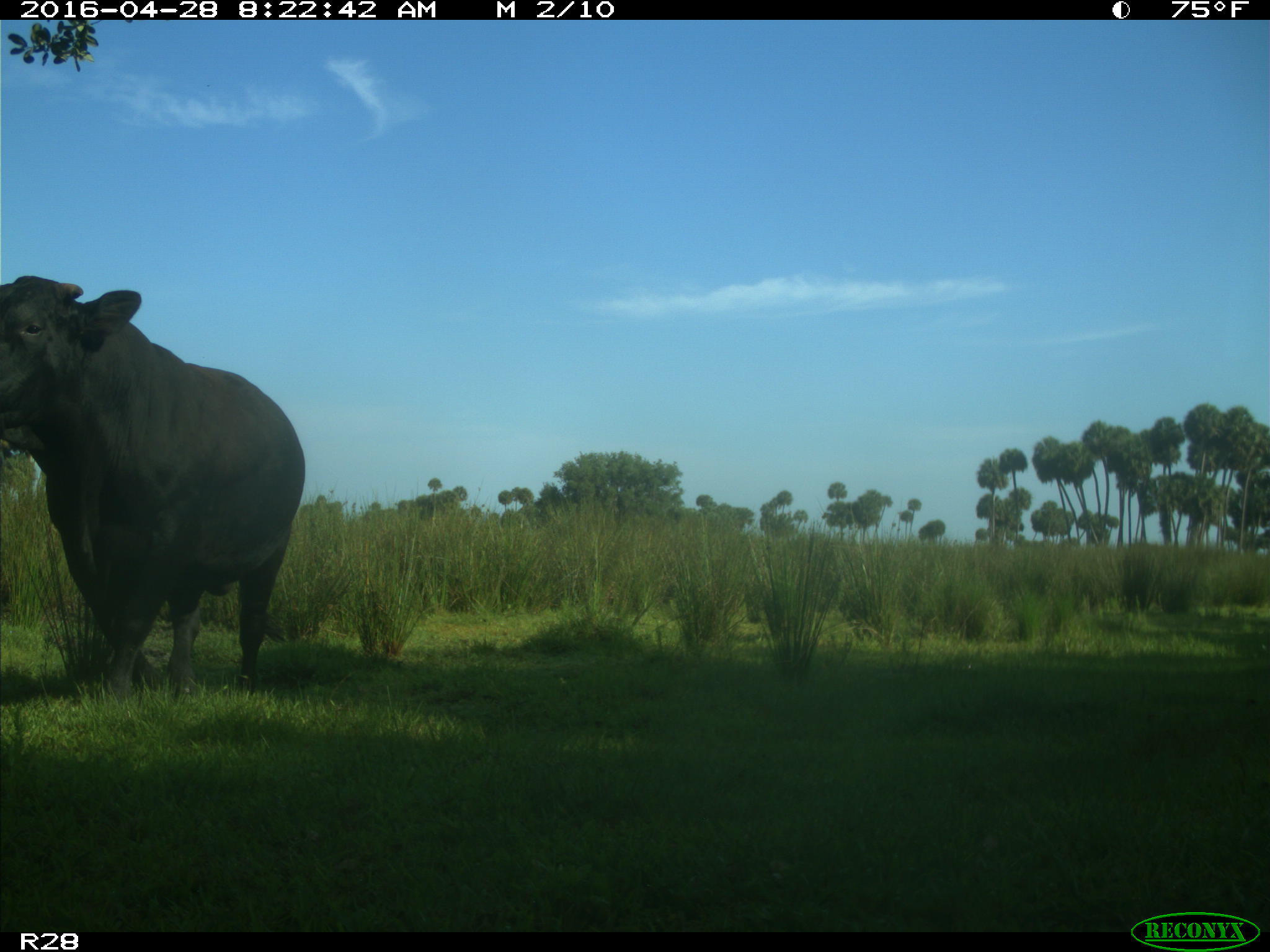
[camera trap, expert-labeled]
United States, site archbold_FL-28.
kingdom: Animalia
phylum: Chordata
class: Mammalia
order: Artiodactyla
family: Bovidae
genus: Bos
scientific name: Bos taurus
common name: domestic cow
Bos taurus (domestic cow).